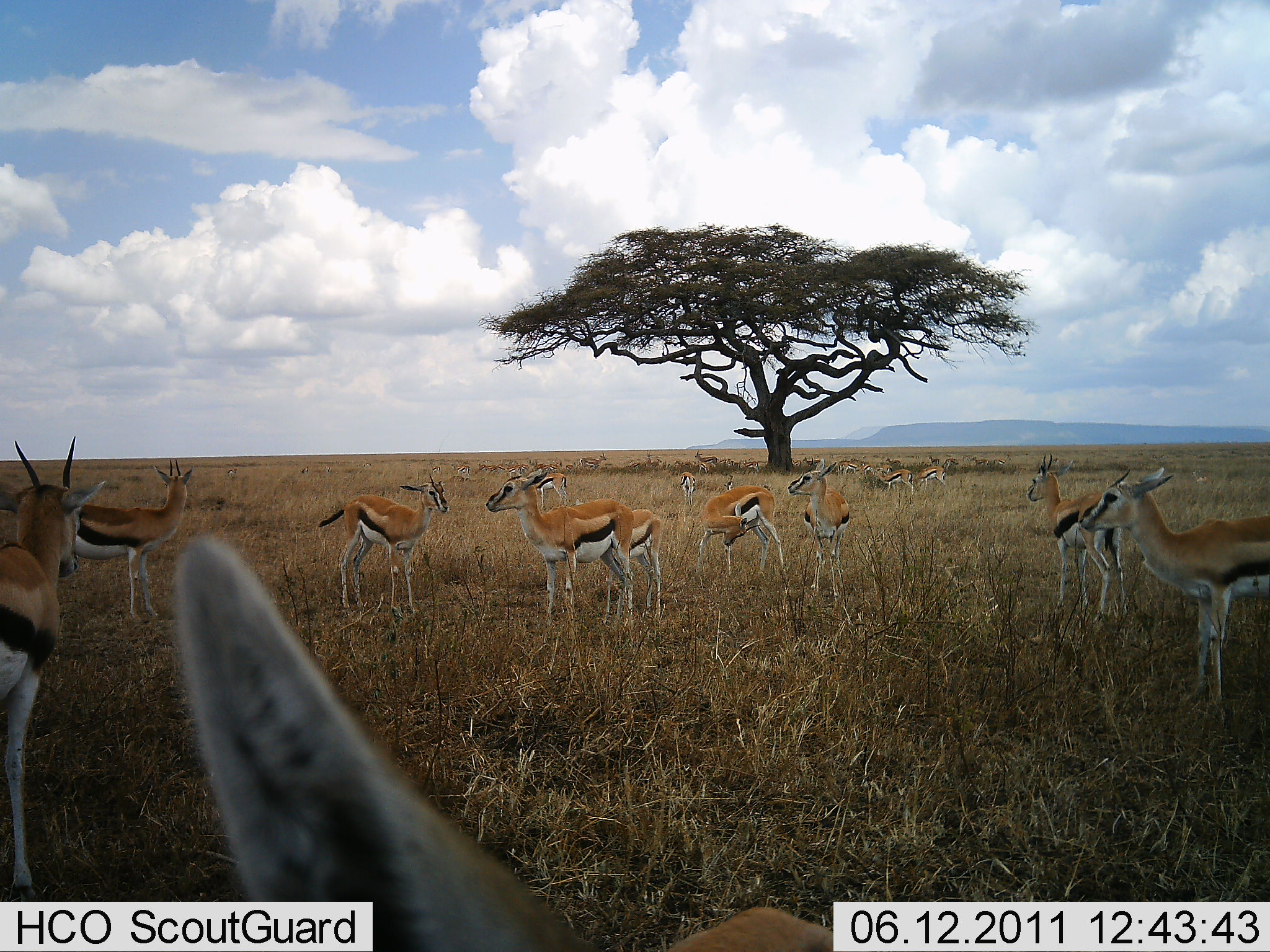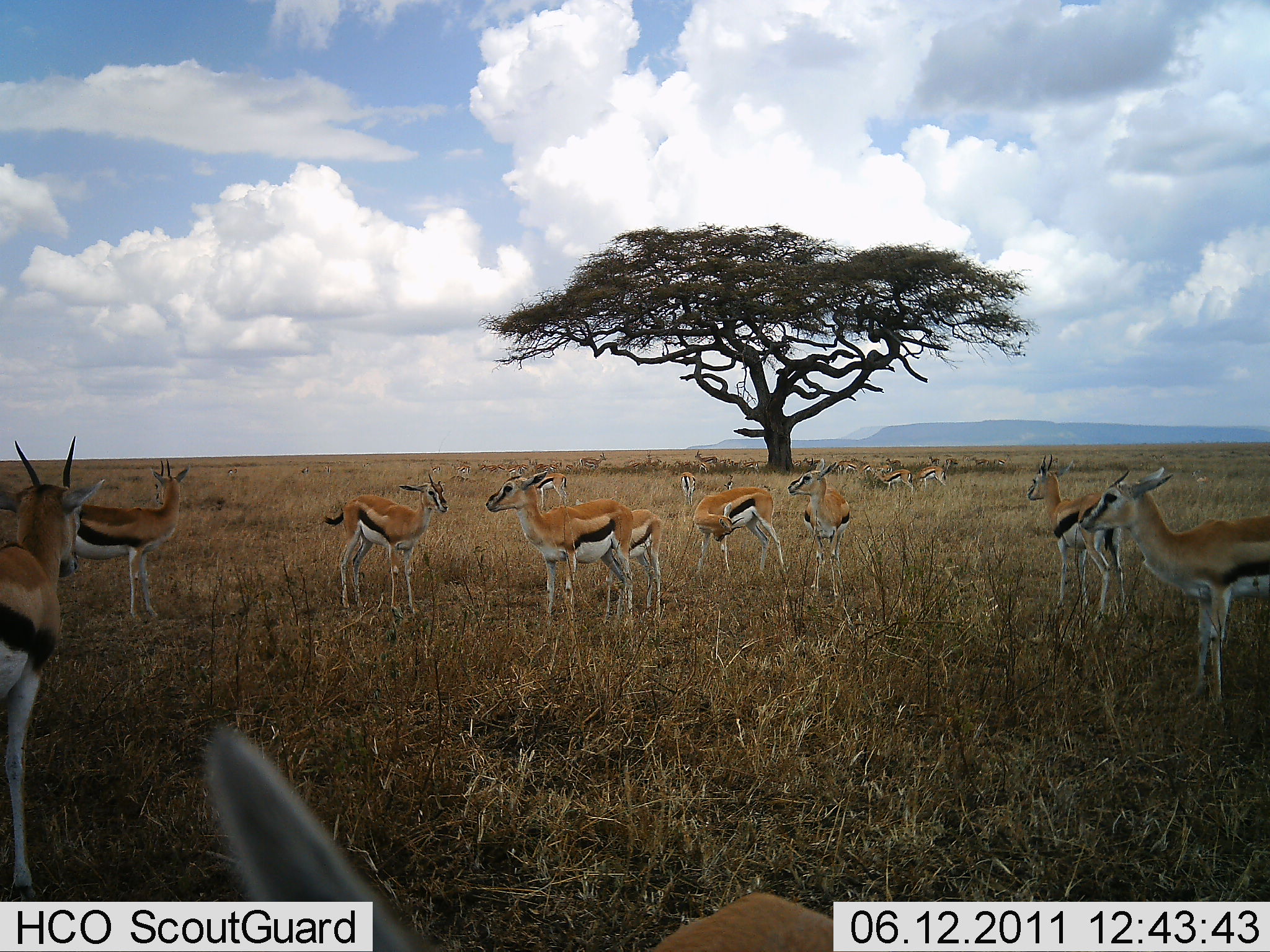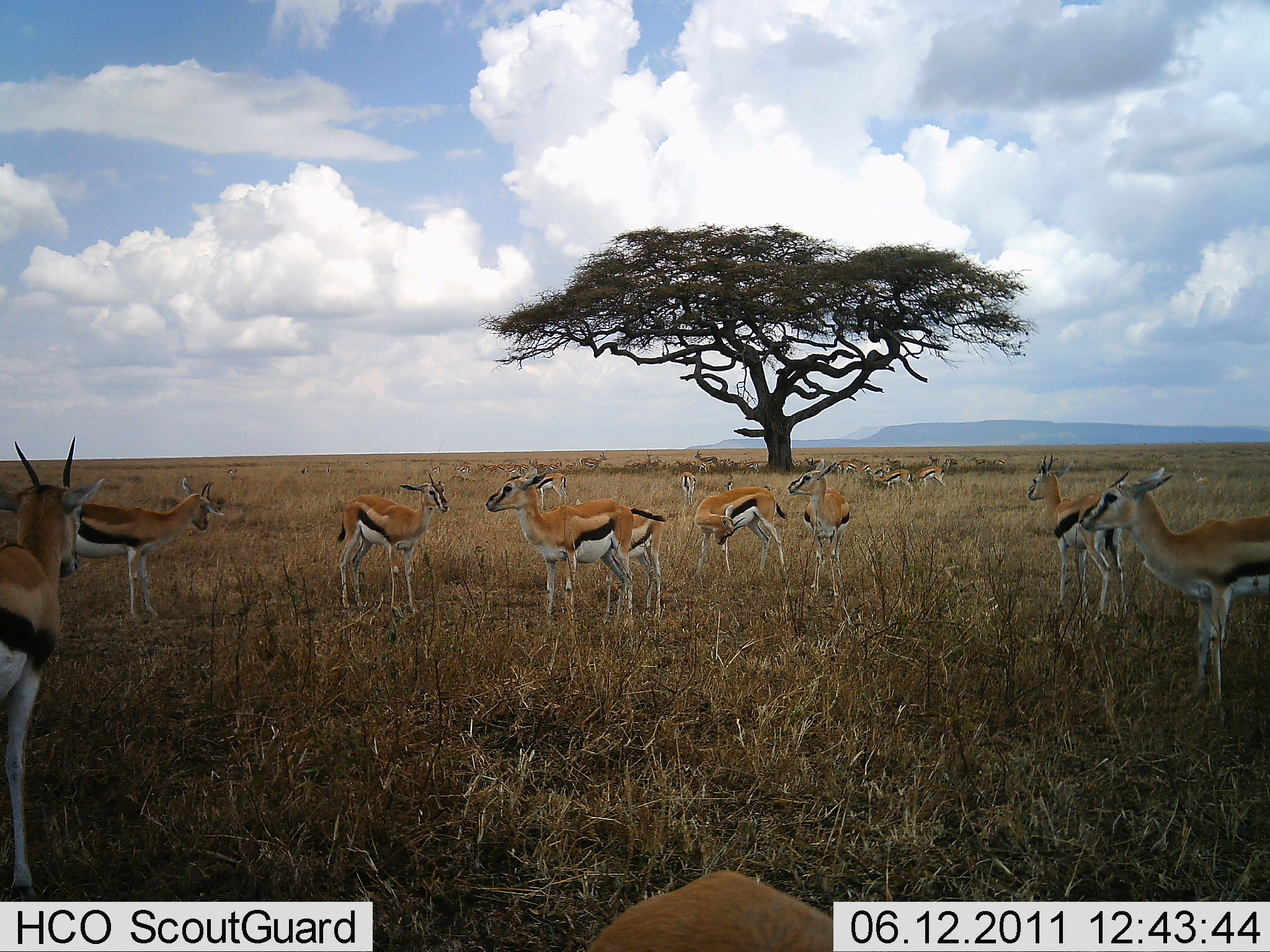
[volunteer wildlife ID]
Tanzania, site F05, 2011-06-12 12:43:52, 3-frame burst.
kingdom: Animalia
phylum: Chordata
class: Mammalia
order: Artiodactyla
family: Bovidae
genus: Eudorcas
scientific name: Eudorcas thomsonii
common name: thomson's gazelle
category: gazellethomsons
Gazellethomsons (thomson's gazelle) (Eudorcas thomsonii), count 11-50. Behavior (volunteer vote fractions): standing 100%, resting 8%, moving 0%, interacting 0%. Young present (vote fraction): 8%. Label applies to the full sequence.